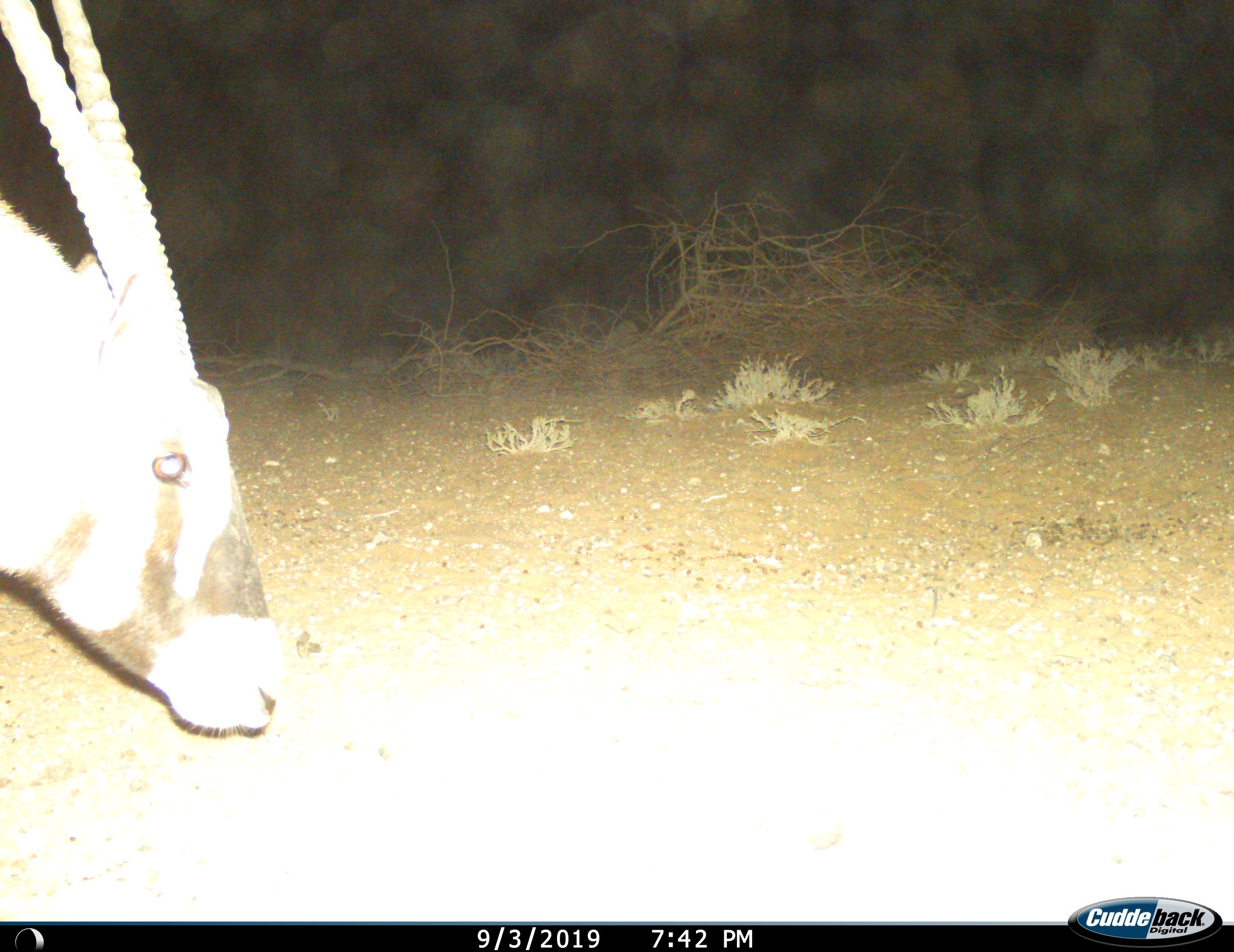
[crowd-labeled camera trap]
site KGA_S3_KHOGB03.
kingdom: Animalia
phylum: Chordata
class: Mammalia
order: Artiodactyla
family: Bovidae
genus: Oryx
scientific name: Oryx gazella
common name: gemsbok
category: oryx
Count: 1.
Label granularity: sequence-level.